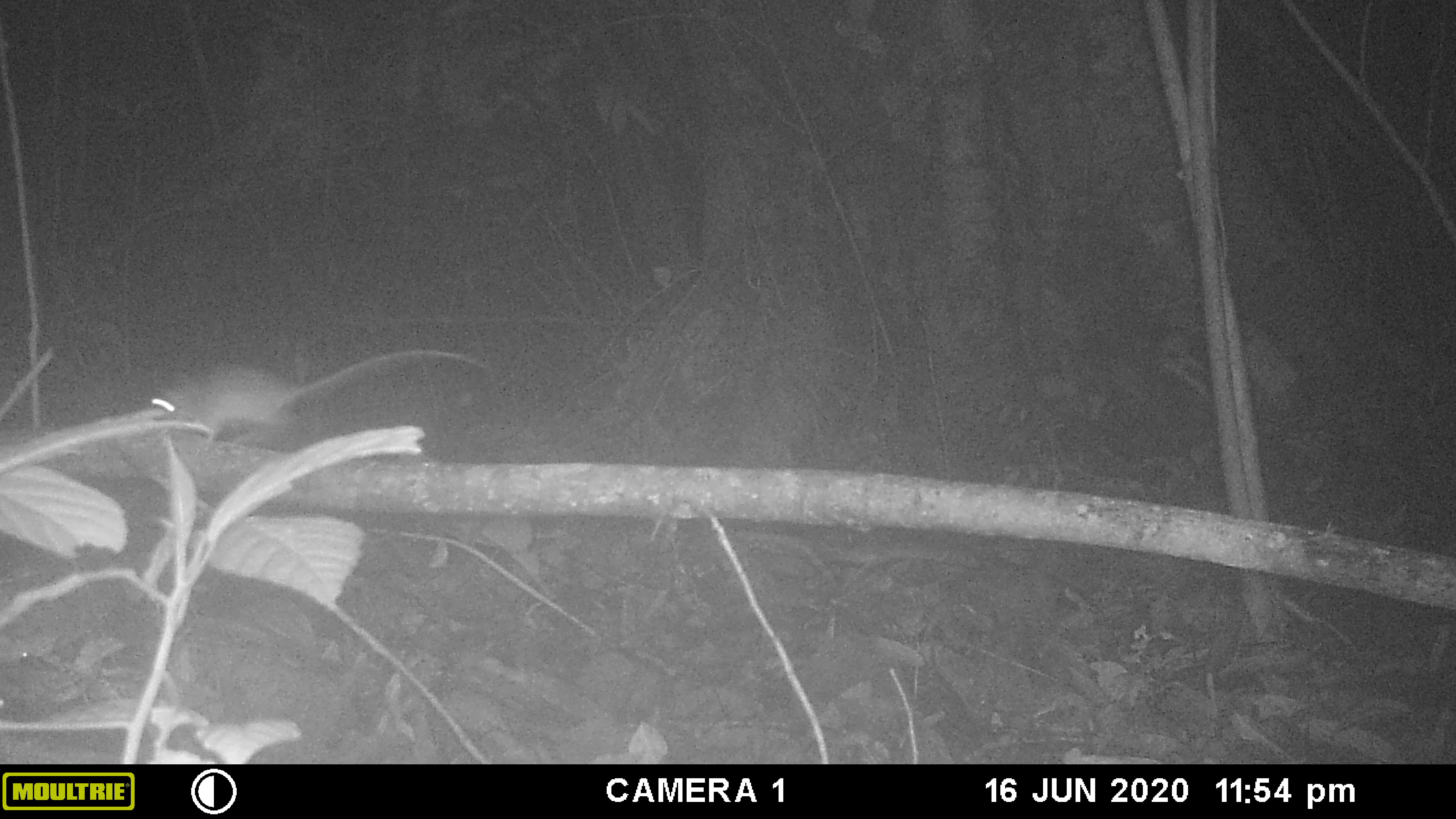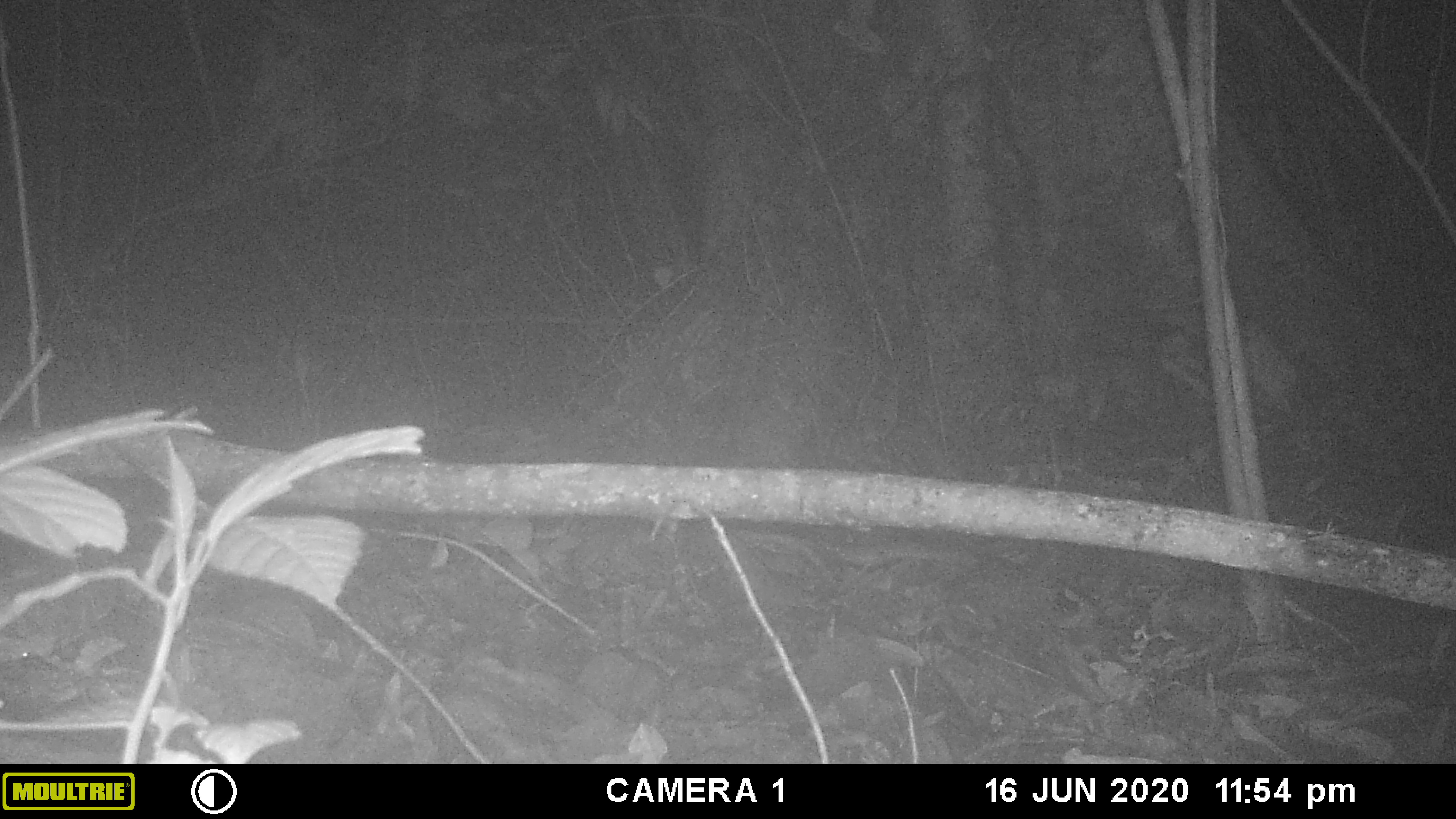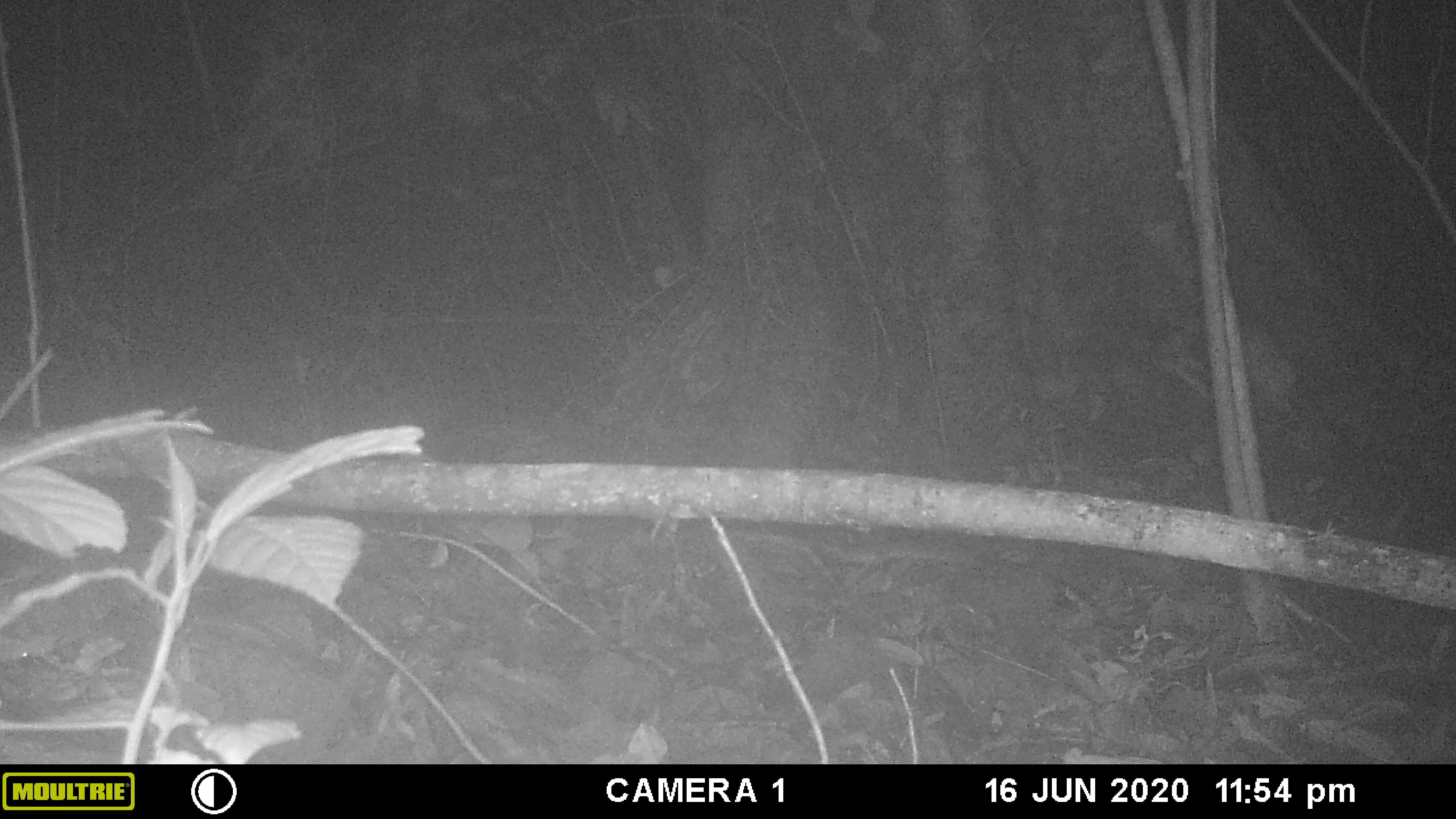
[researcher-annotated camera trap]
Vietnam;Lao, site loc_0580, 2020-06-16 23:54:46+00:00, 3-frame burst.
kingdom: Animalia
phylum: Chordata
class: Mammalia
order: Rodentia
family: Muridae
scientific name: Muridae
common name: old-world mice and rats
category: unidentified murid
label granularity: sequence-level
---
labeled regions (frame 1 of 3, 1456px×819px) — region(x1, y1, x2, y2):
unidentified murid: region(151, 346, 493, 443)